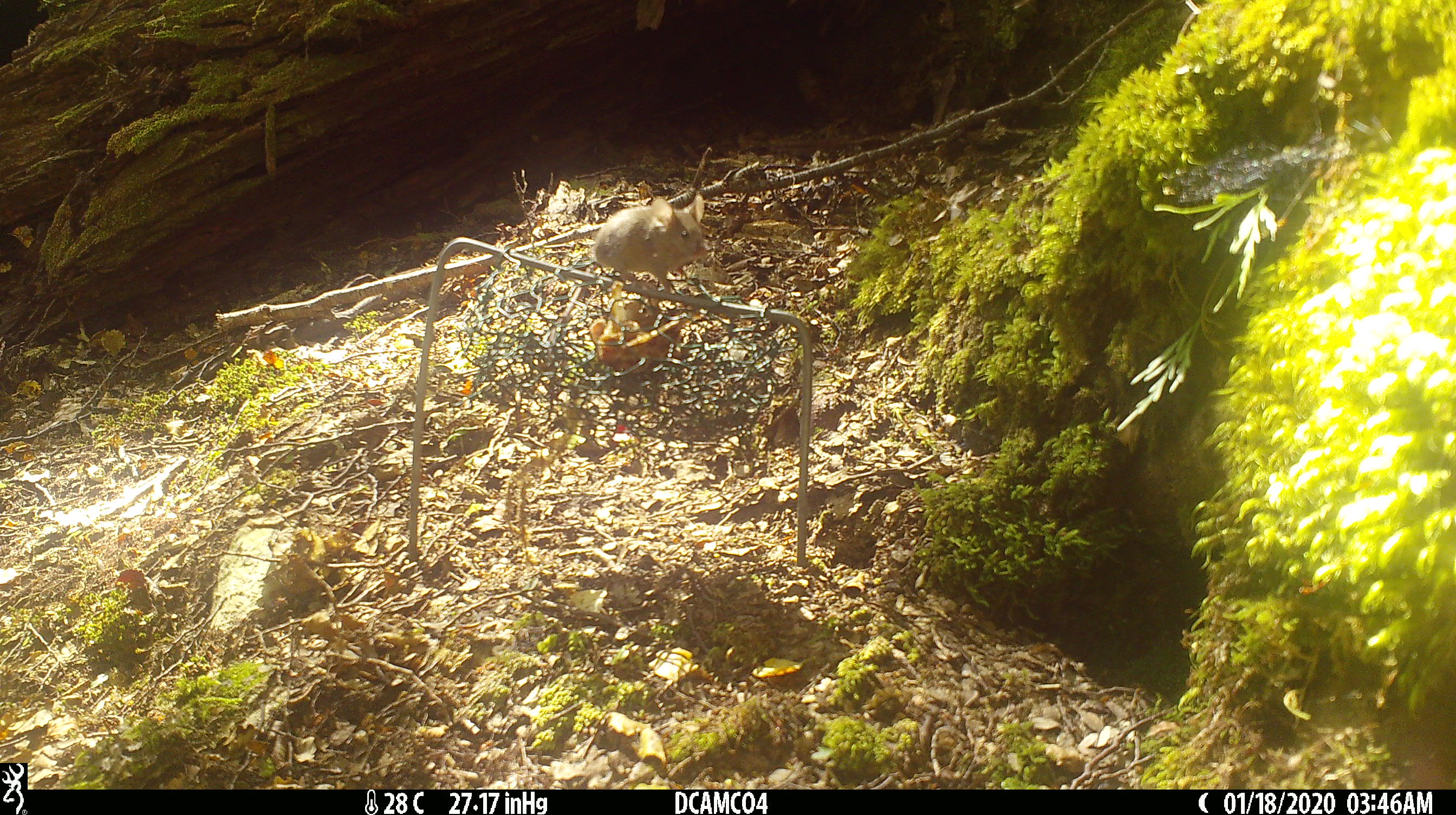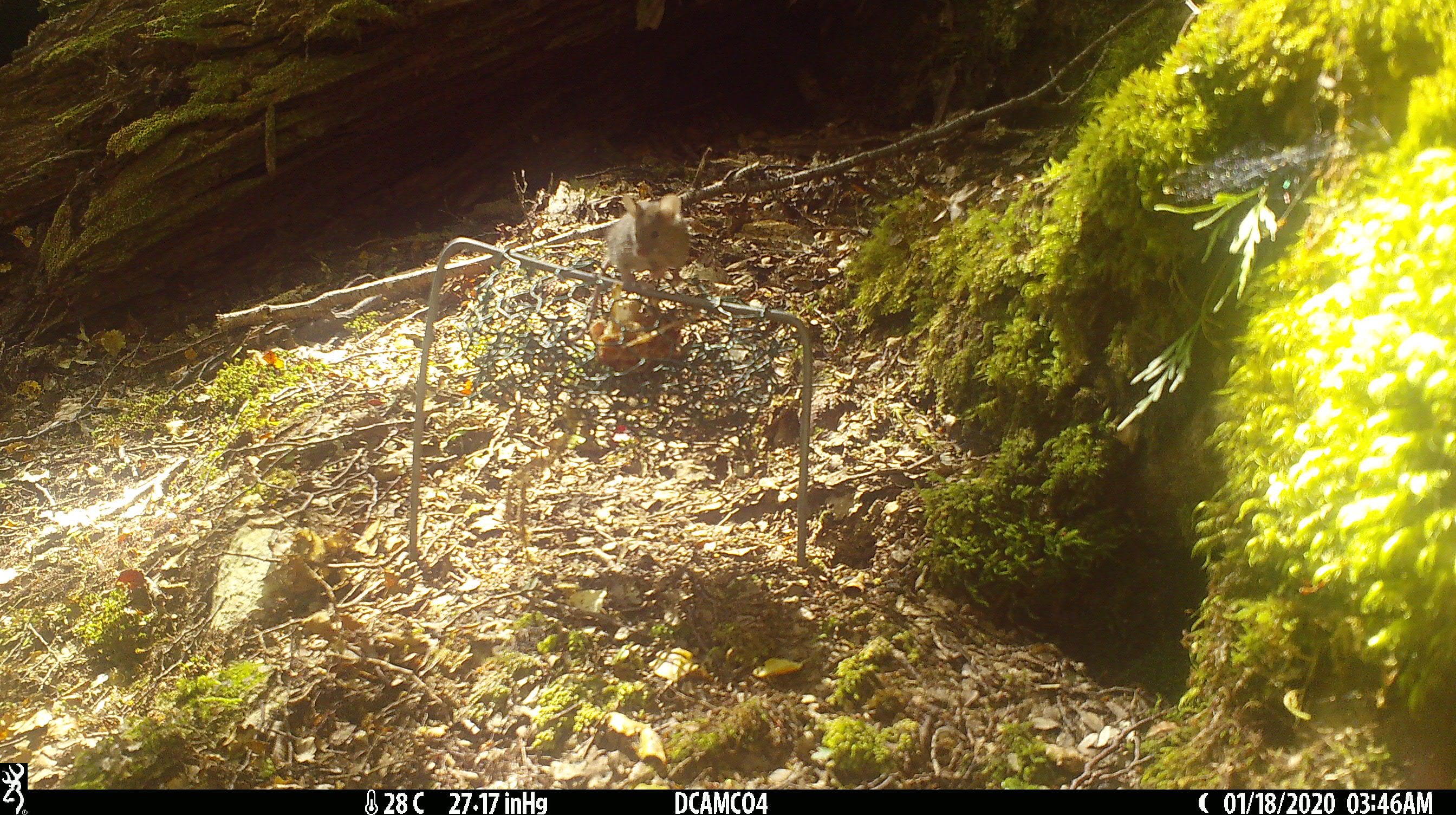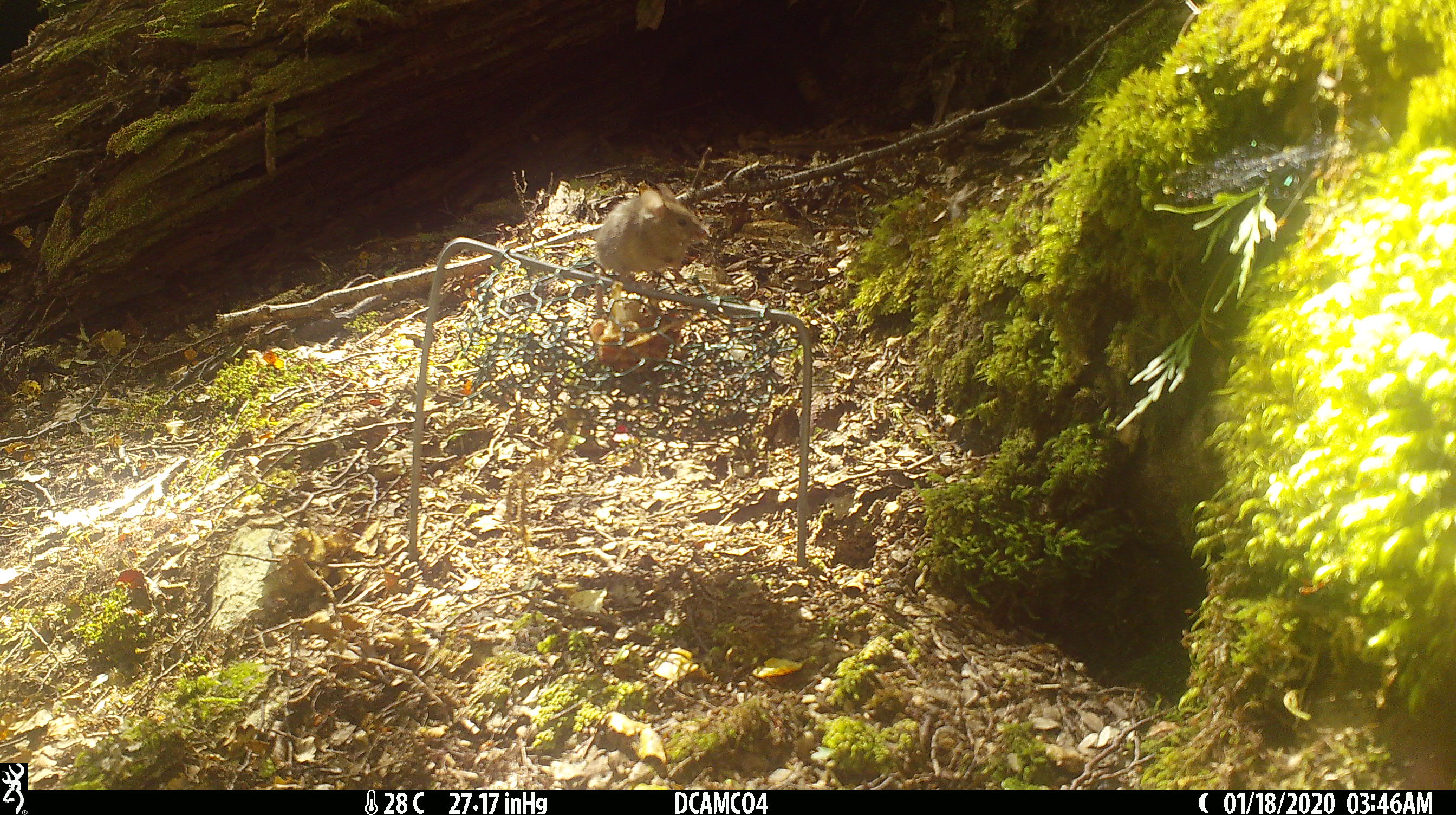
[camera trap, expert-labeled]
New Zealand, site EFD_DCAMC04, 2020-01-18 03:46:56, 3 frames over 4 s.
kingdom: Animalia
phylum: Chordata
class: Mammalia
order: Rodentia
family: Muridae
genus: Mus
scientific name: Mus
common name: mouse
Mouse (Mus).